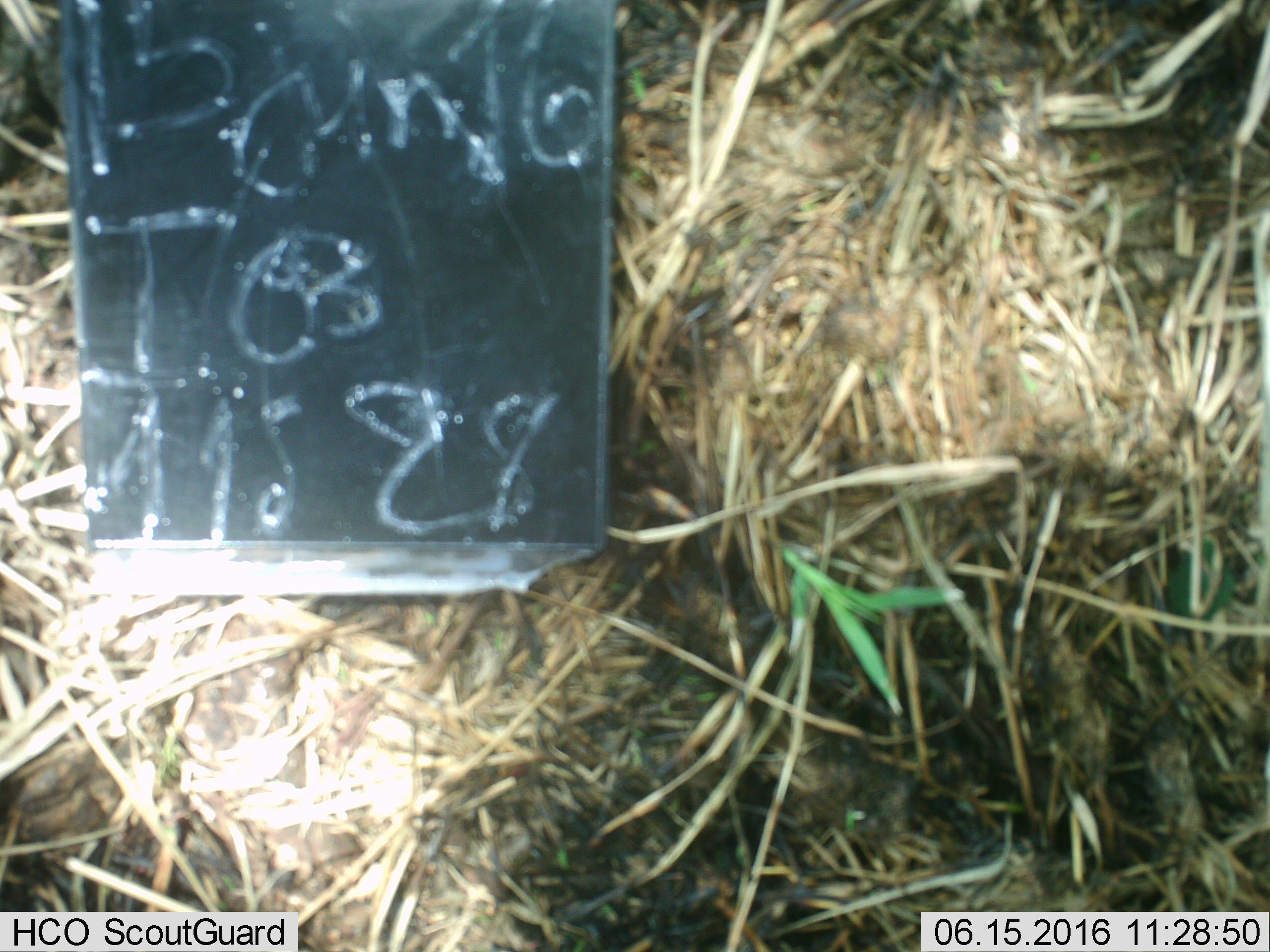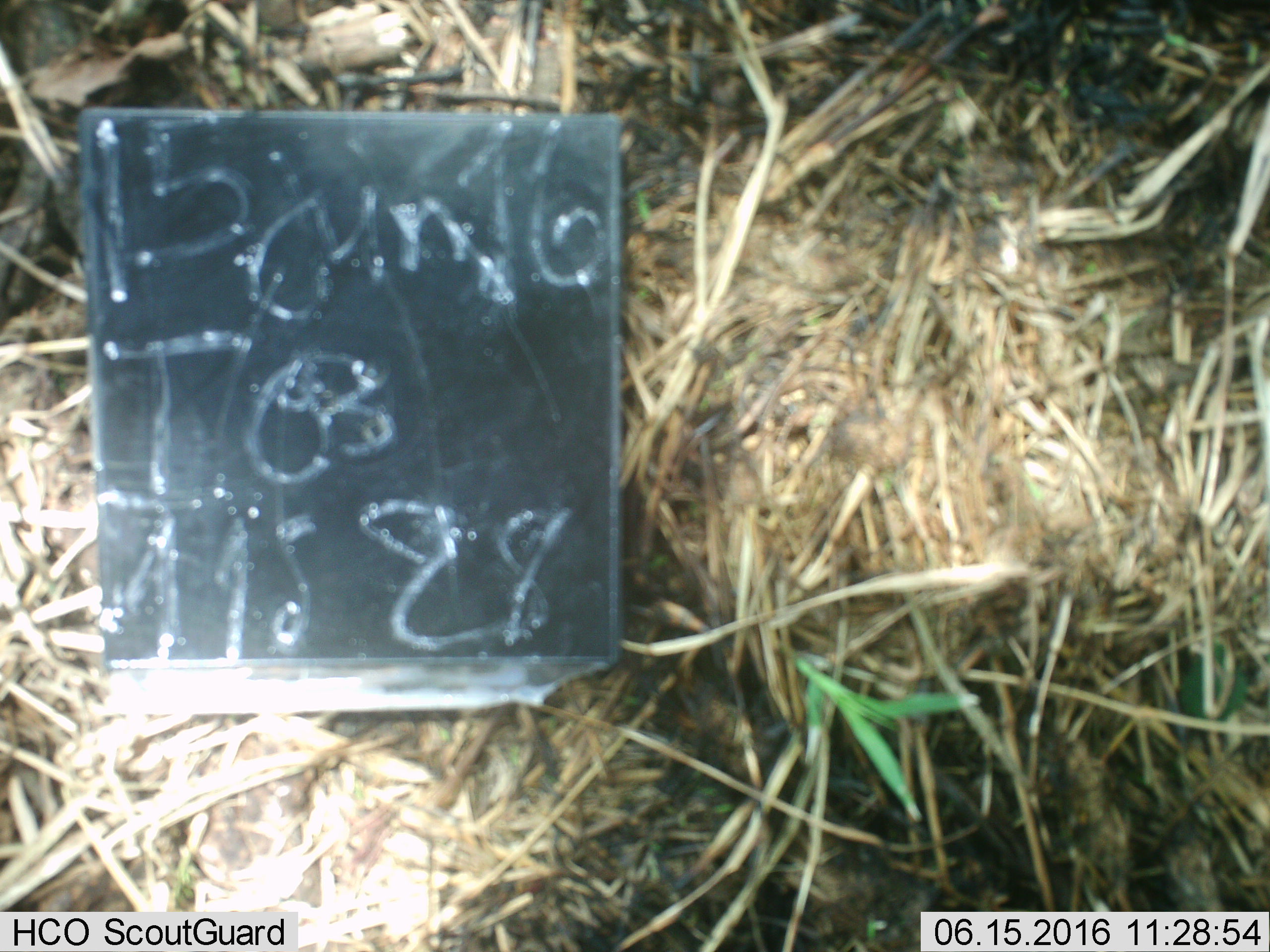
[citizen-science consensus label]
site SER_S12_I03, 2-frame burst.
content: unidentified animal